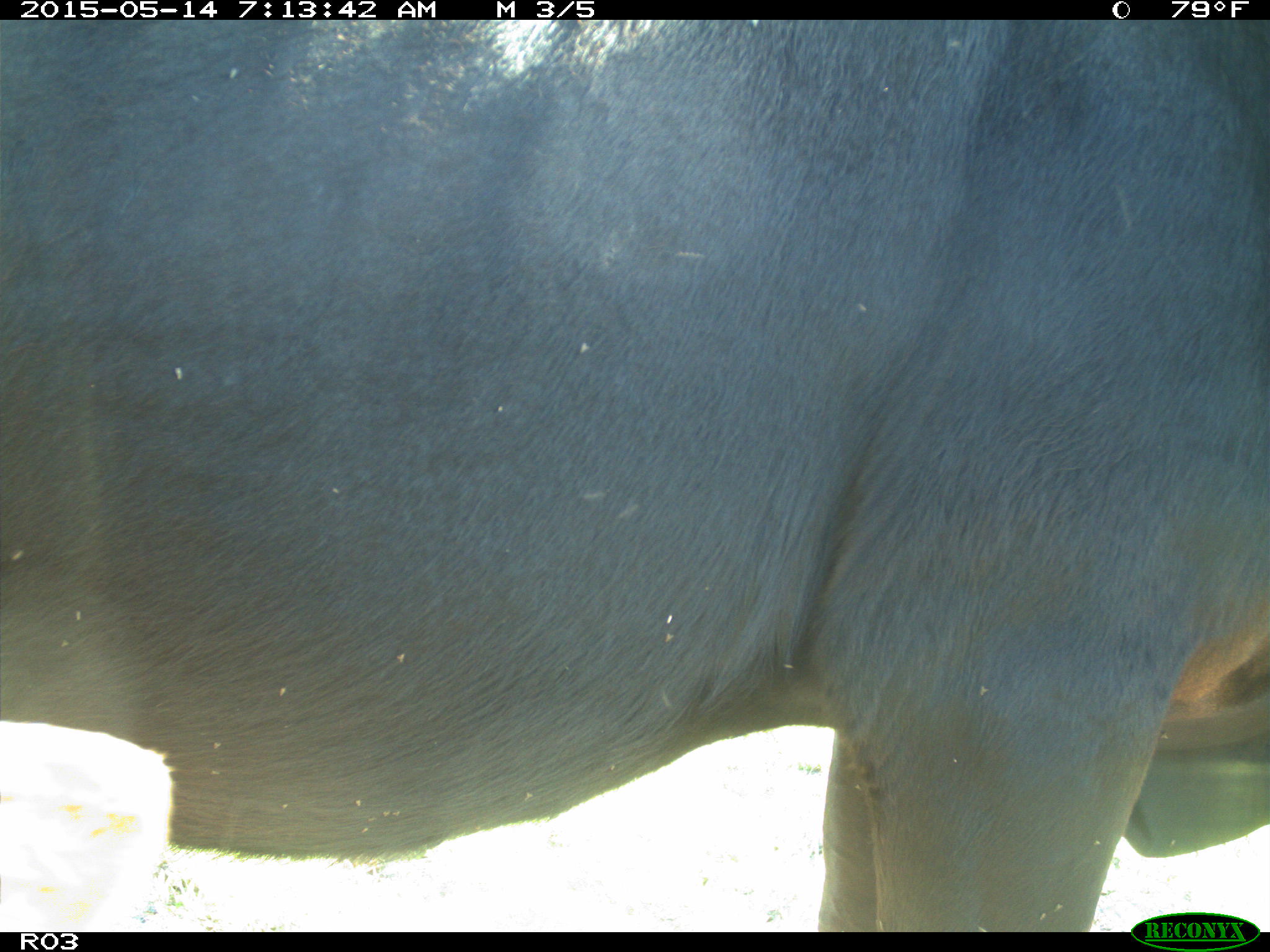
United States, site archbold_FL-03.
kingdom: Animalia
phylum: Chordata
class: Mammalia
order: Artiodactyla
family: Bovidae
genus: Bos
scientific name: Bos taurus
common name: domestic cow